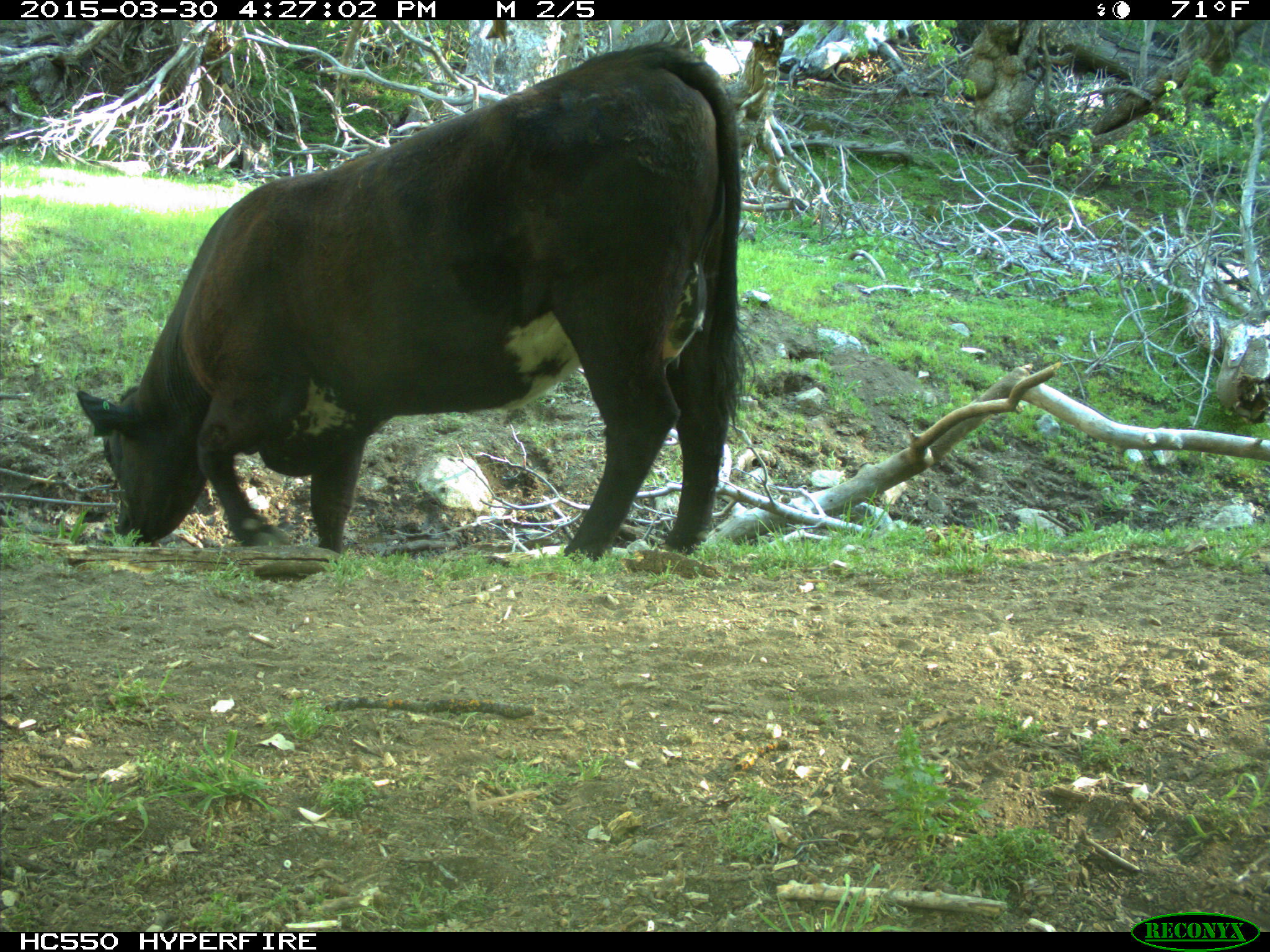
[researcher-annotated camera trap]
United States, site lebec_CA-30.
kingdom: Animalia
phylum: Chordata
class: Mammalia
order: Artiodactyla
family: Bovidae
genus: Bos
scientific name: Bos taurus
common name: domestic cow